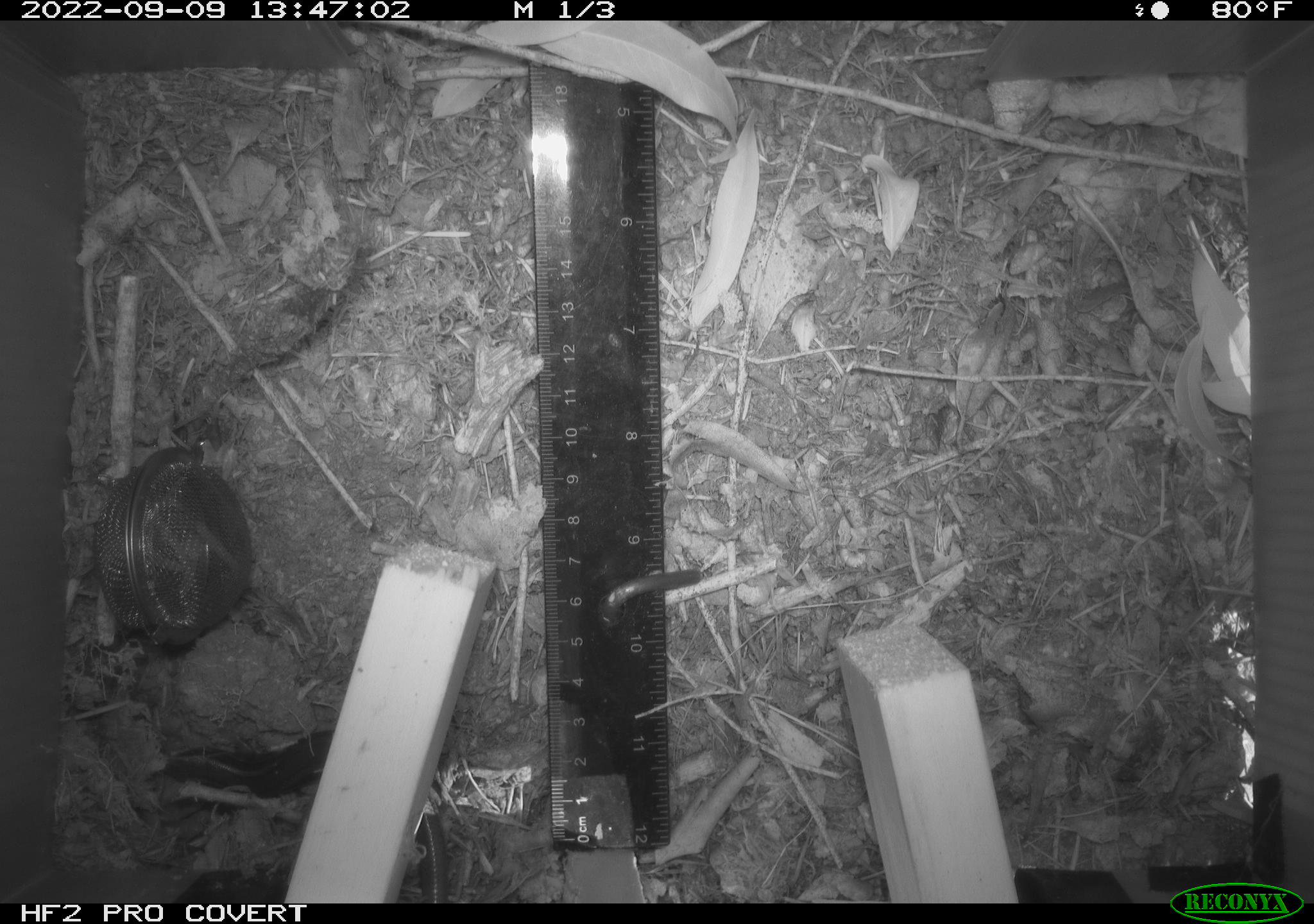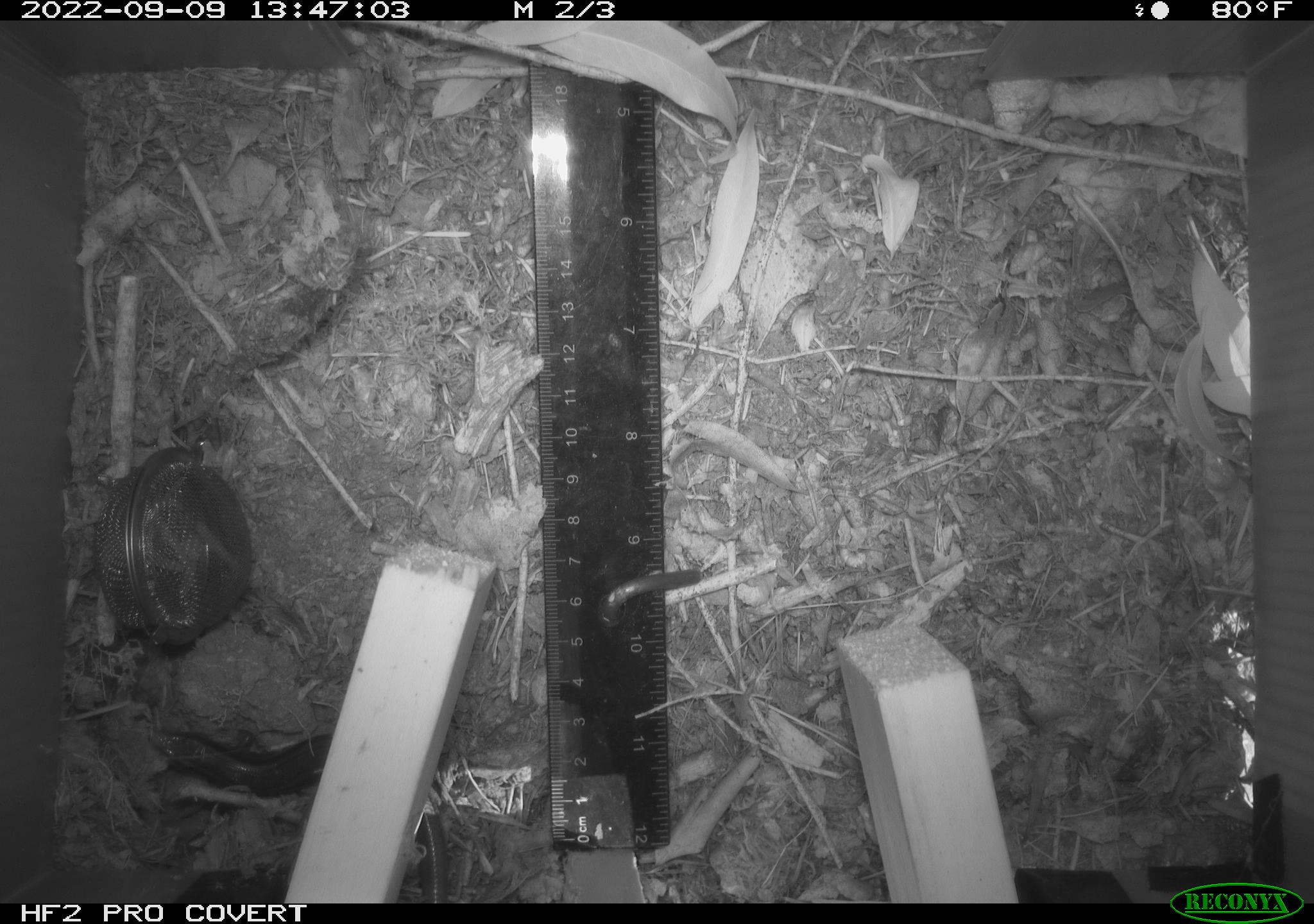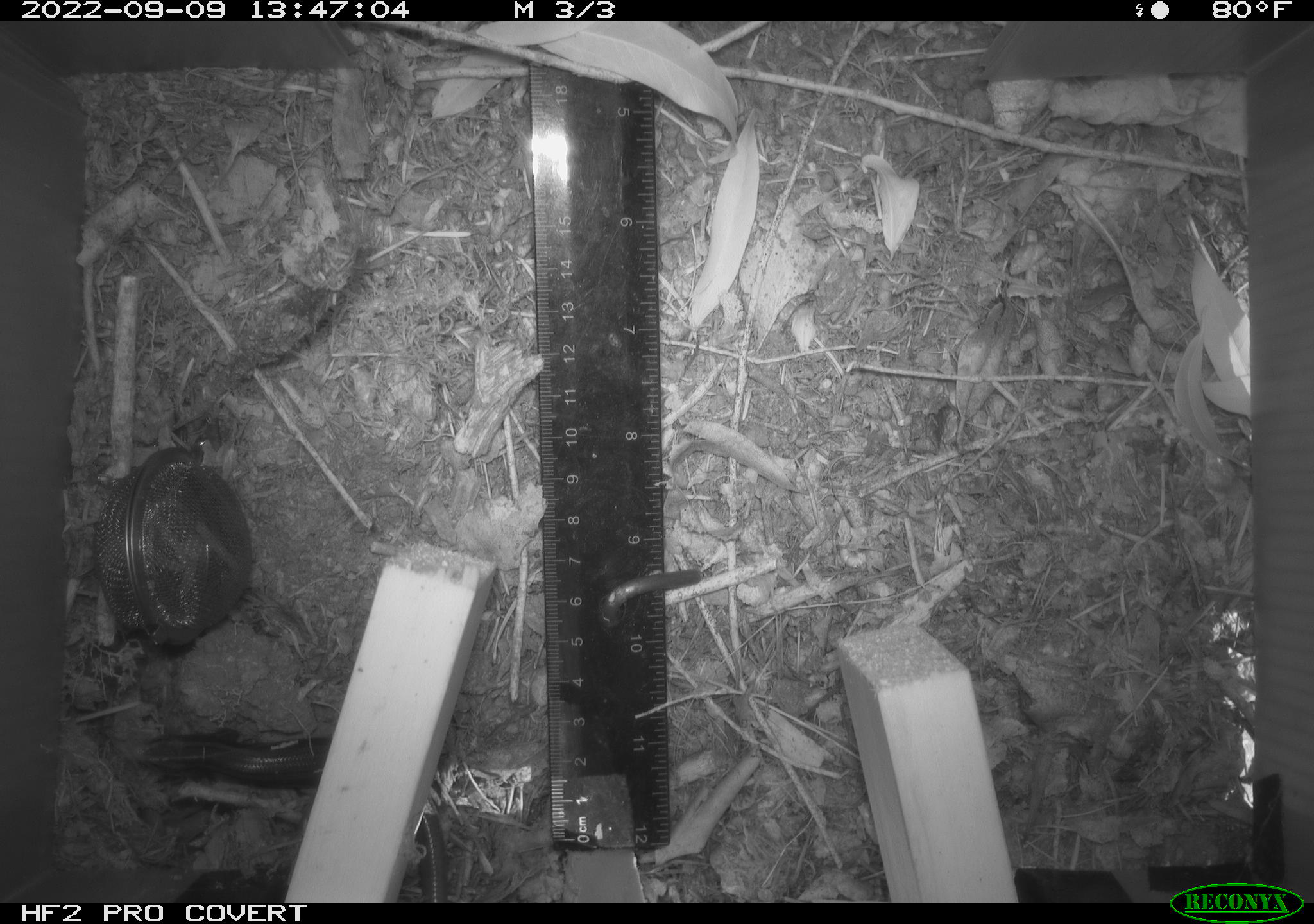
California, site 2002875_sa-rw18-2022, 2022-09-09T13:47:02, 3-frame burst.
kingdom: Animalia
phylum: Chordata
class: Reptilia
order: Squamata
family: Scincidae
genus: Plestiodon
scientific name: Plestiodon skiltonianus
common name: western skink